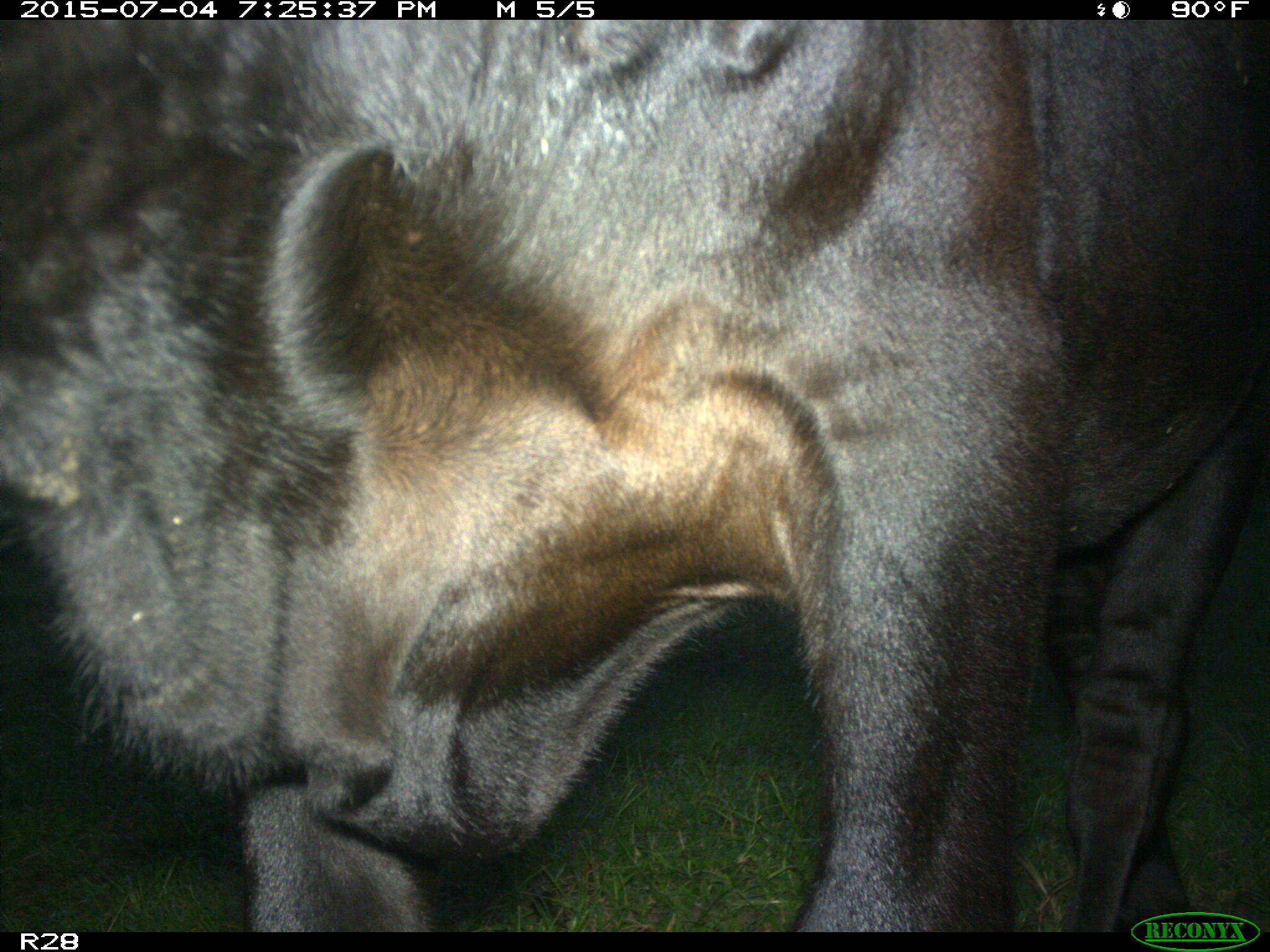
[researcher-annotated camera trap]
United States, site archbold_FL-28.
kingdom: Animalia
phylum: Chordata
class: Mammalia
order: Artiodactyla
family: Bovidae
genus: Bos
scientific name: Bos taurus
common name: domestic cow